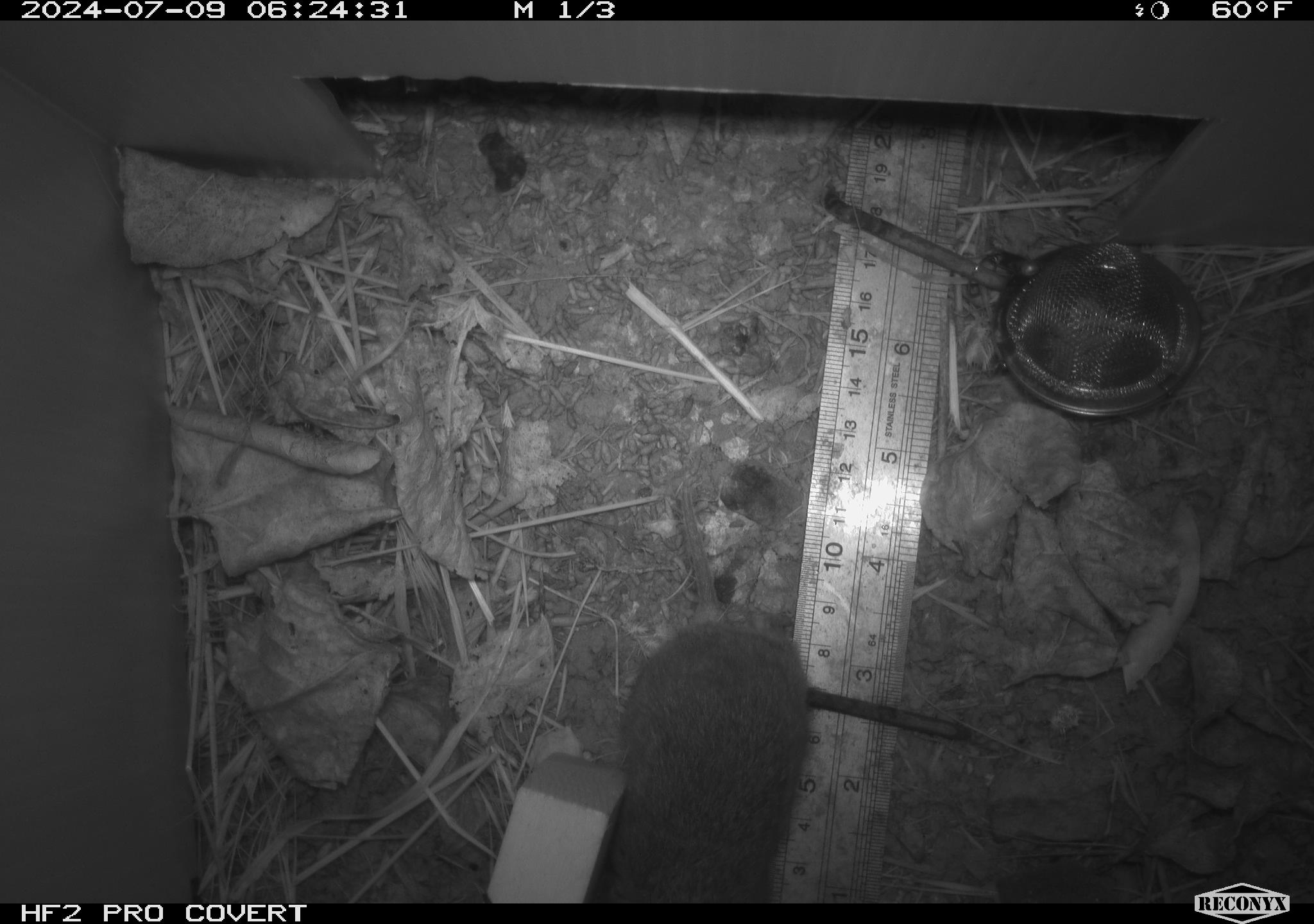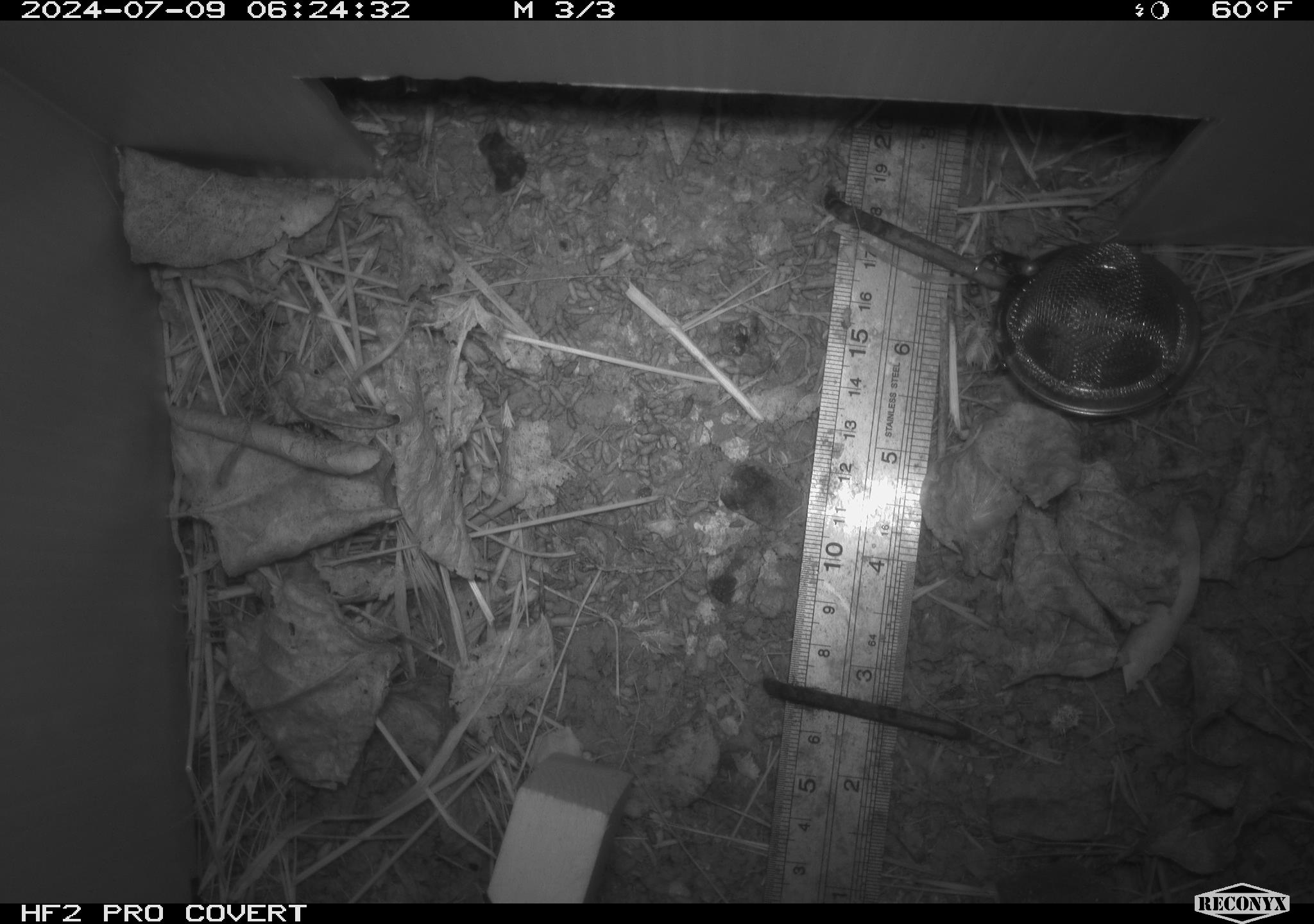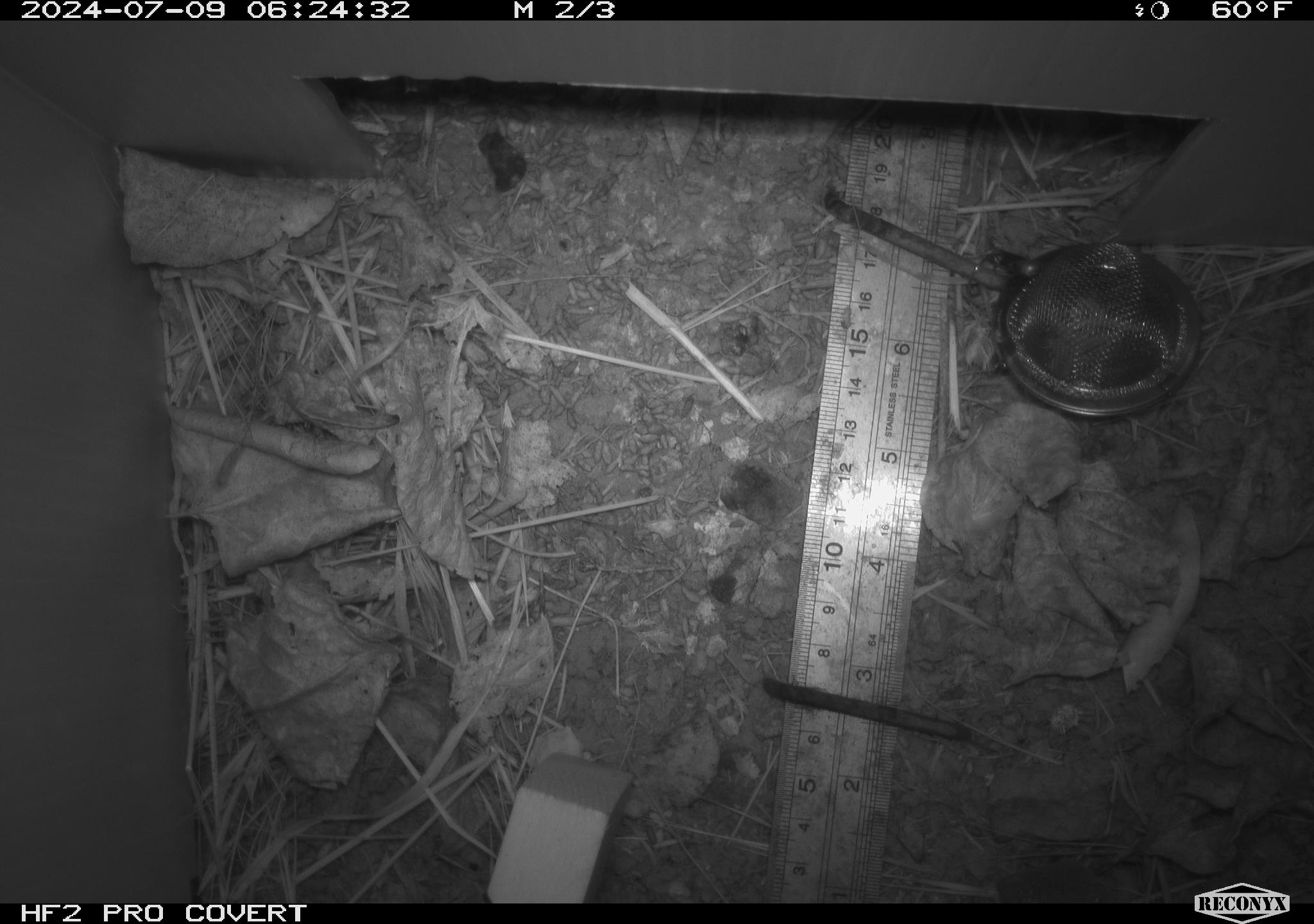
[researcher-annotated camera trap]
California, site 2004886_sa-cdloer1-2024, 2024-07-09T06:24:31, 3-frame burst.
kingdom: Animalia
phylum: Chordata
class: Mammalia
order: Rodentia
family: Cricetidae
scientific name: Arvicolinae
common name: voles, lemmings, and muskrats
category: arvicolinae subfamily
Arvicolinae subfamily (voles, lemmings, and muskrats) (Arvicolinae).